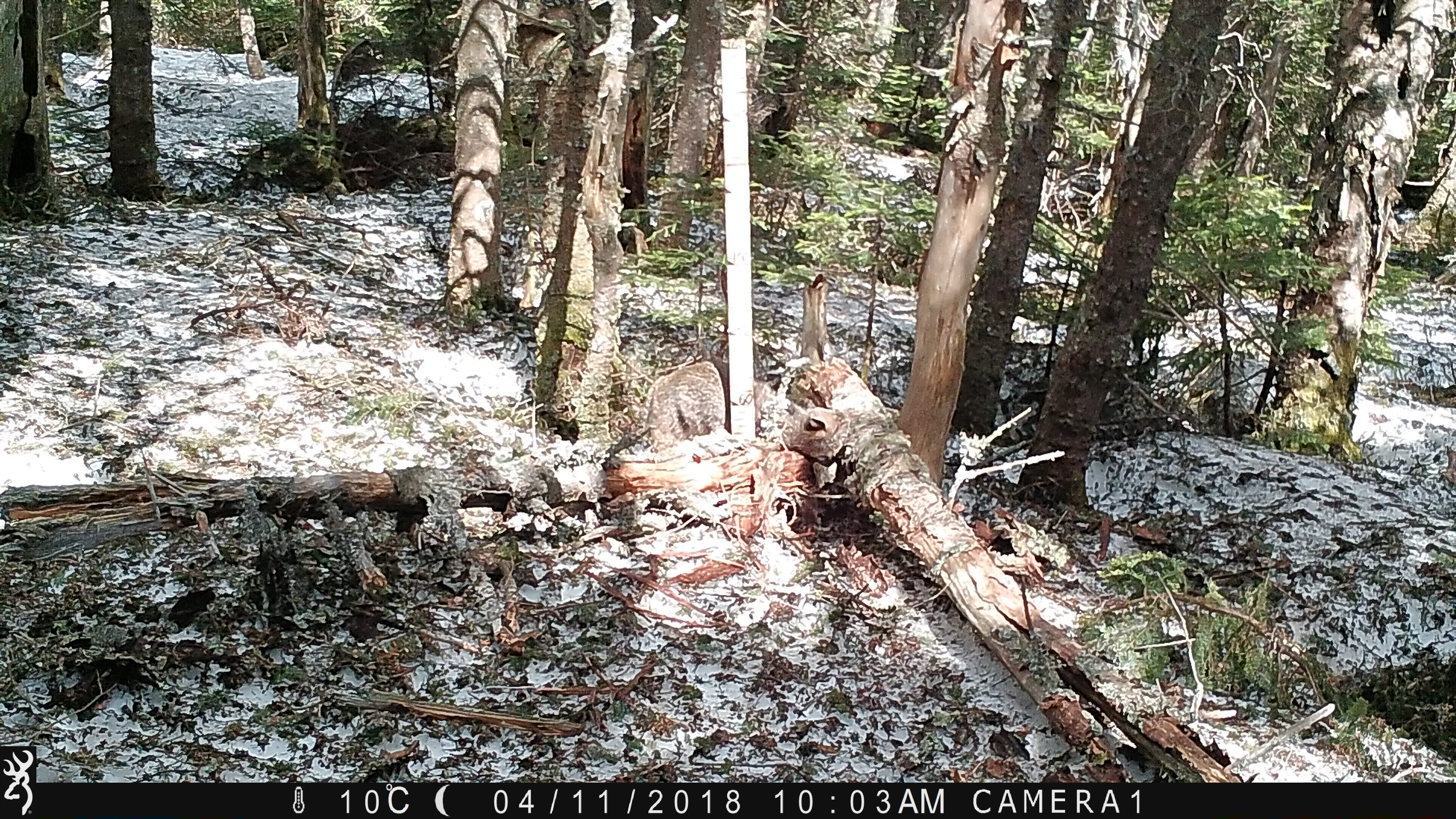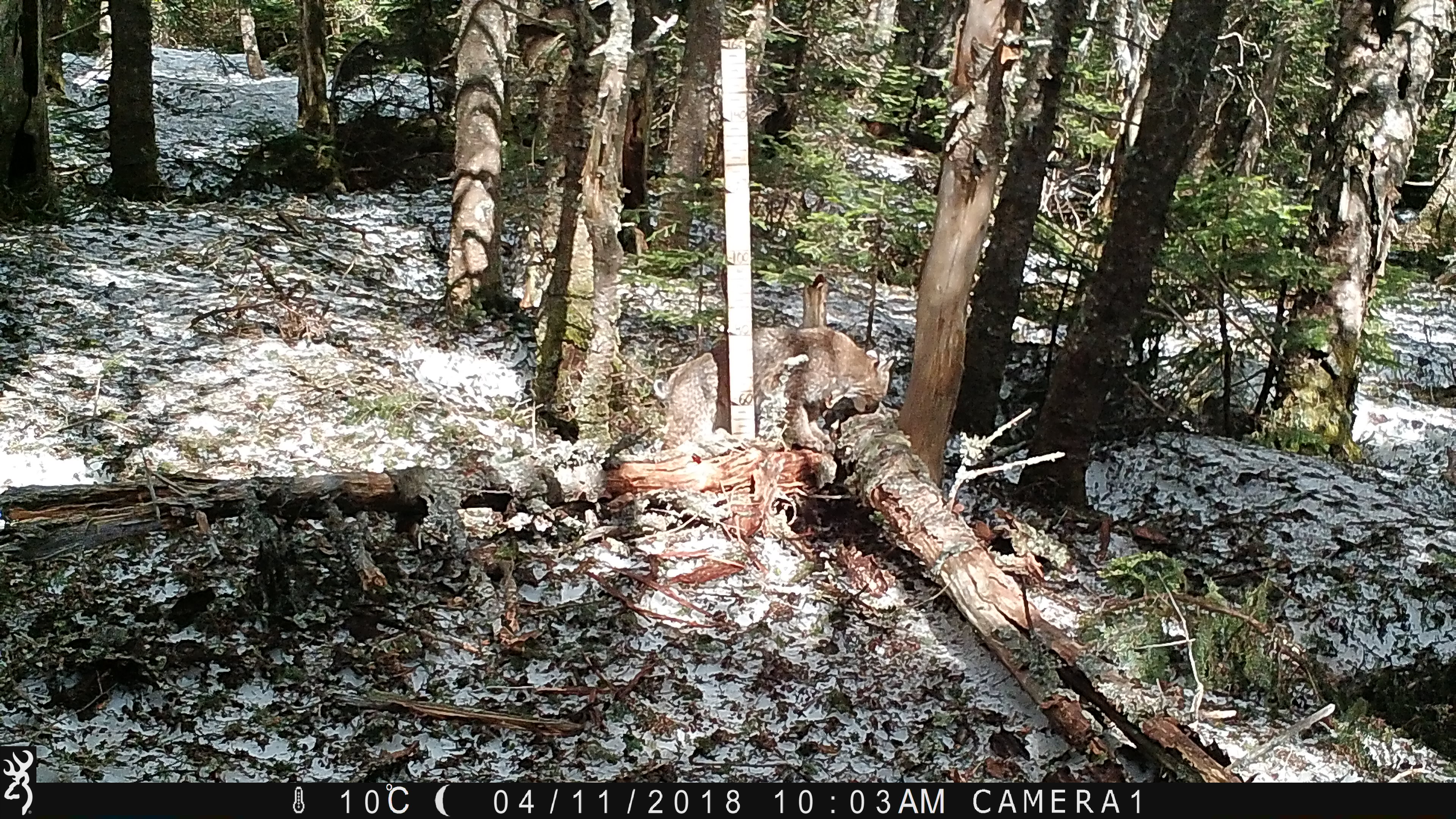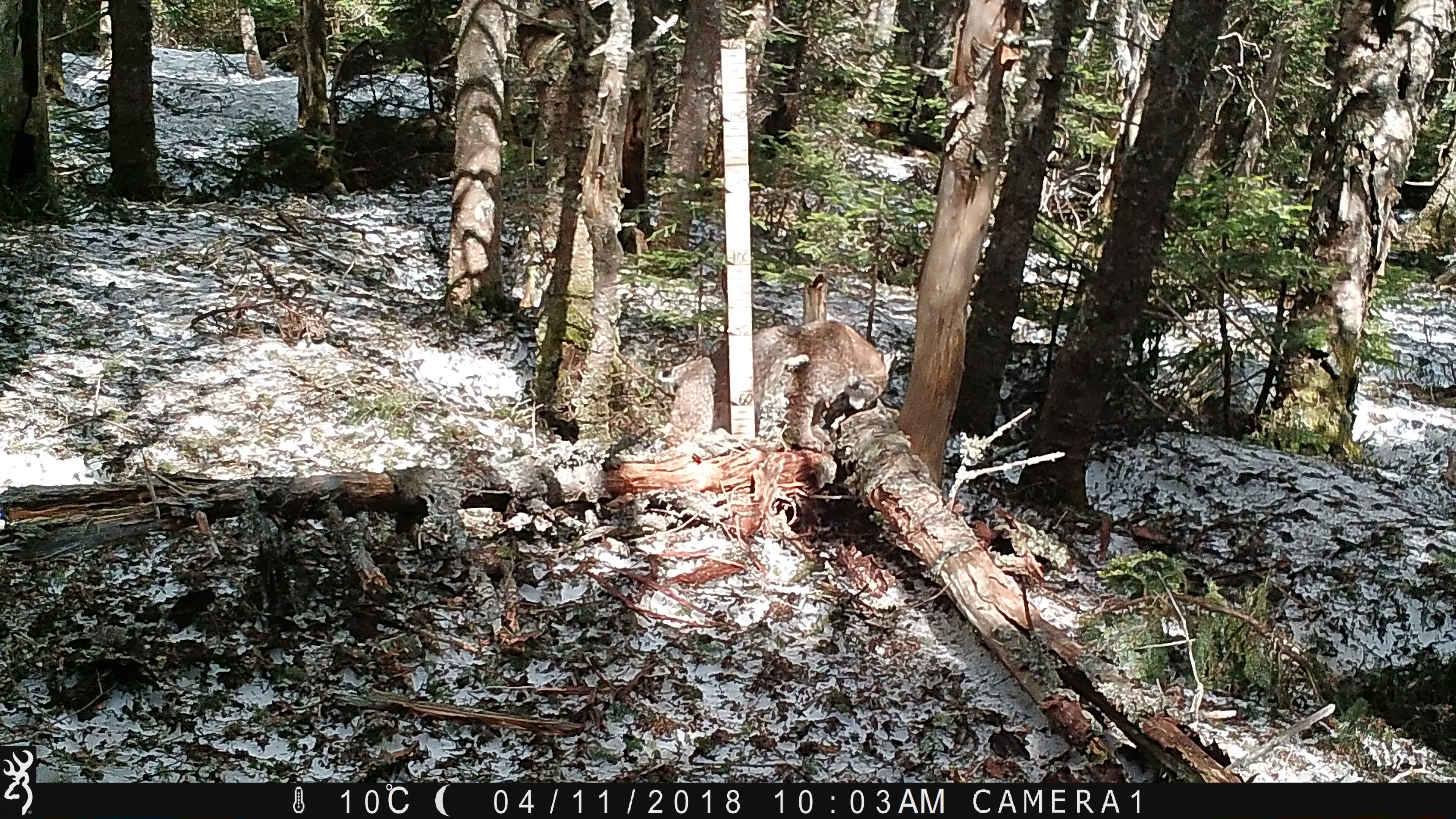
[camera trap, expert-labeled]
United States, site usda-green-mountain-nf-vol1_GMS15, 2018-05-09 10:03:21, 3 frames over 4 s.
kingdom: Animalia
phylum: Chordata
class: Mammalia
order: Carnivora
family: Felidae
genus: Lynx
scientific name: Lynx rufus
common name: bobcat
Bobcat (Lynx rufus).